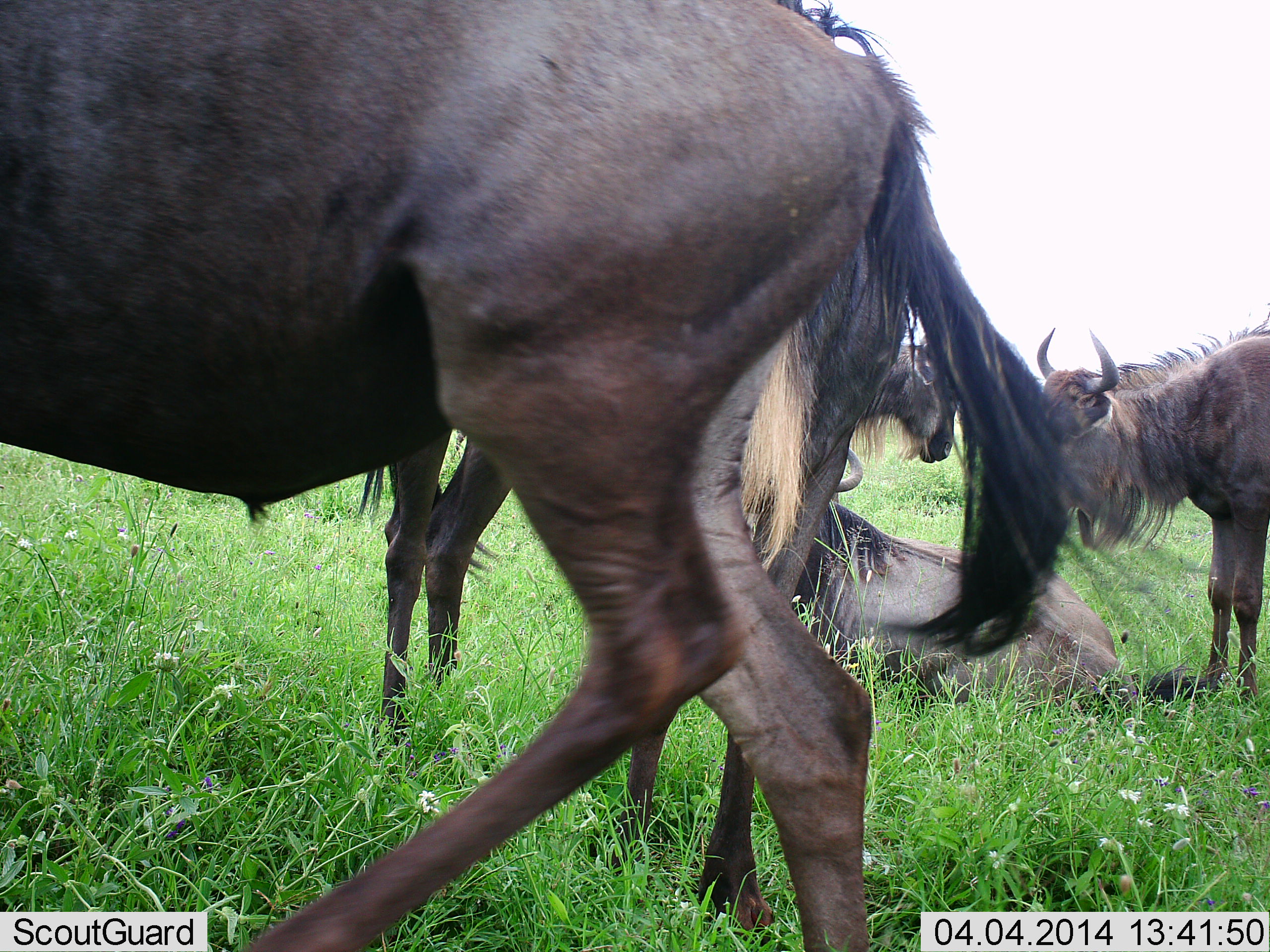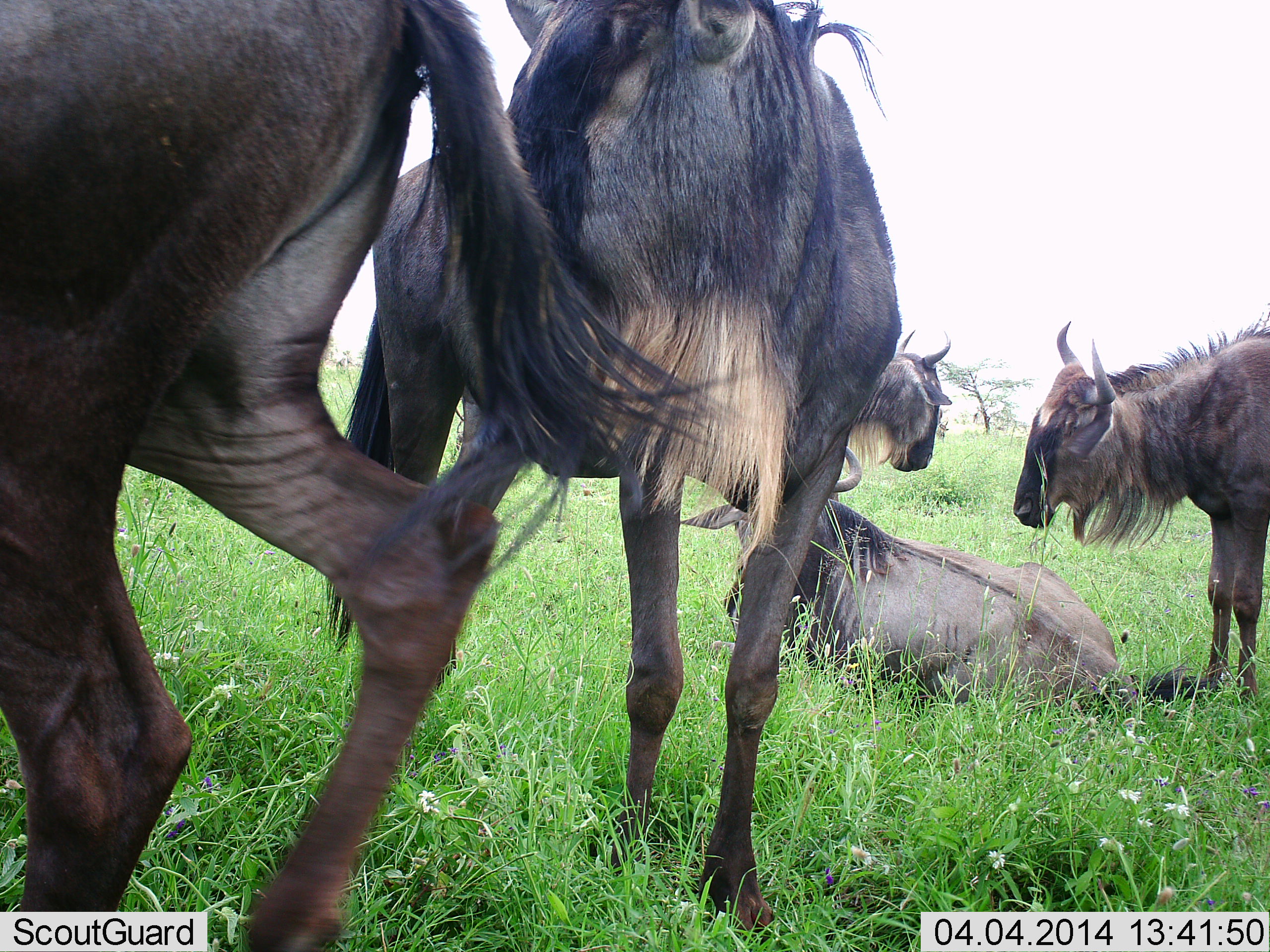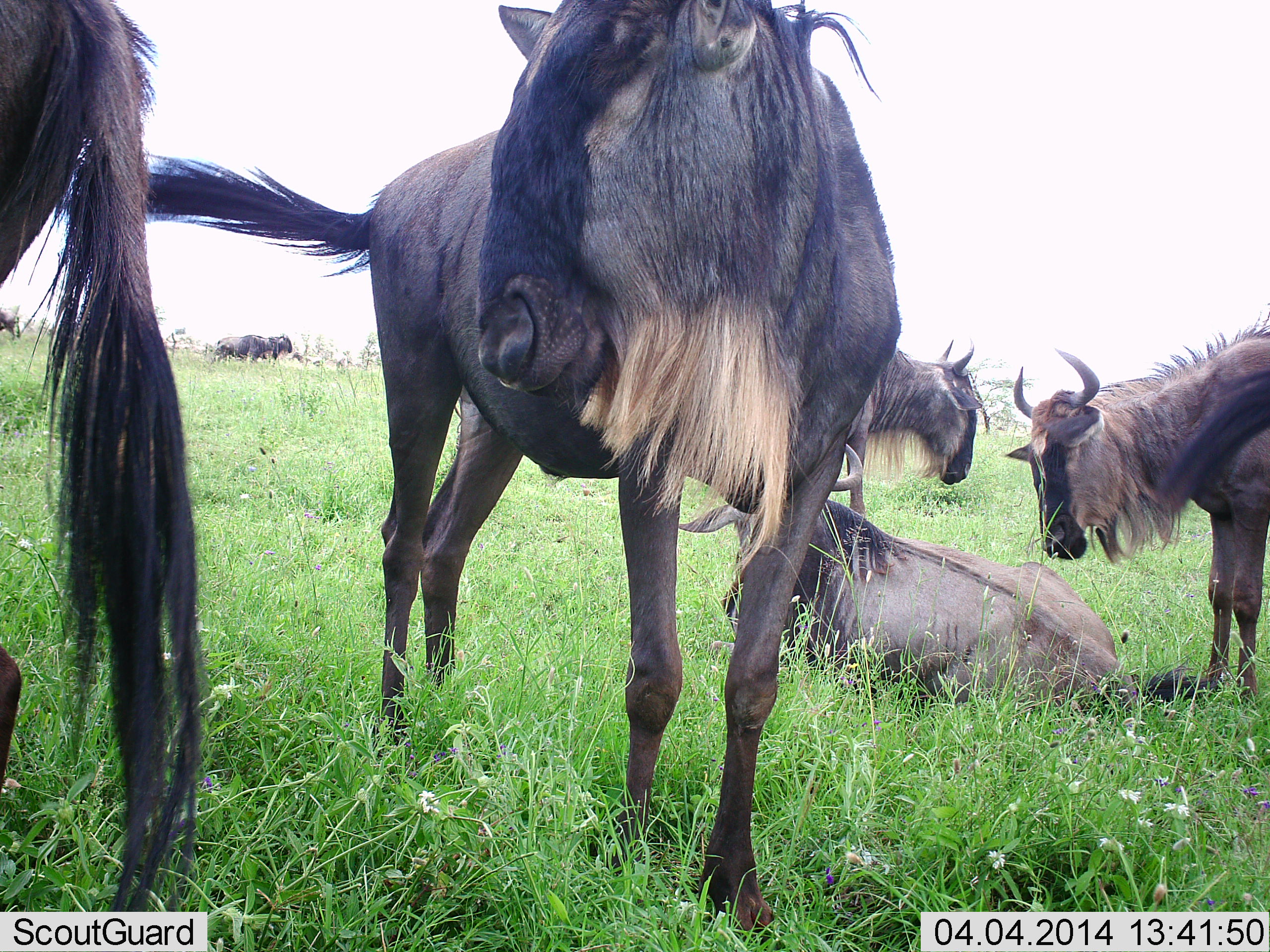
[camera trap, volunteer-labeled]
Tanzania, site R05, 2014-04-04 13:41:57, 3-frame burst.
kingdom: Animalia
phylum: Chordata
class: Mammalia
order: Artiodactyla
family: Bovidae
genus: Connochaetes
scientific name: Connochaetes taurinus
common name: blue wildebeest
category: wildebeest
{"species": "wildebeest (blue wildebeest) (Connochaetes taurinus)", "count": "5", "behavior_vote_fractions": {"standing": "64%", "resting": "91%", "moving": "64%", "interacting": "18%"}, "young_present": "0%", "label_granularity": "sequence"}